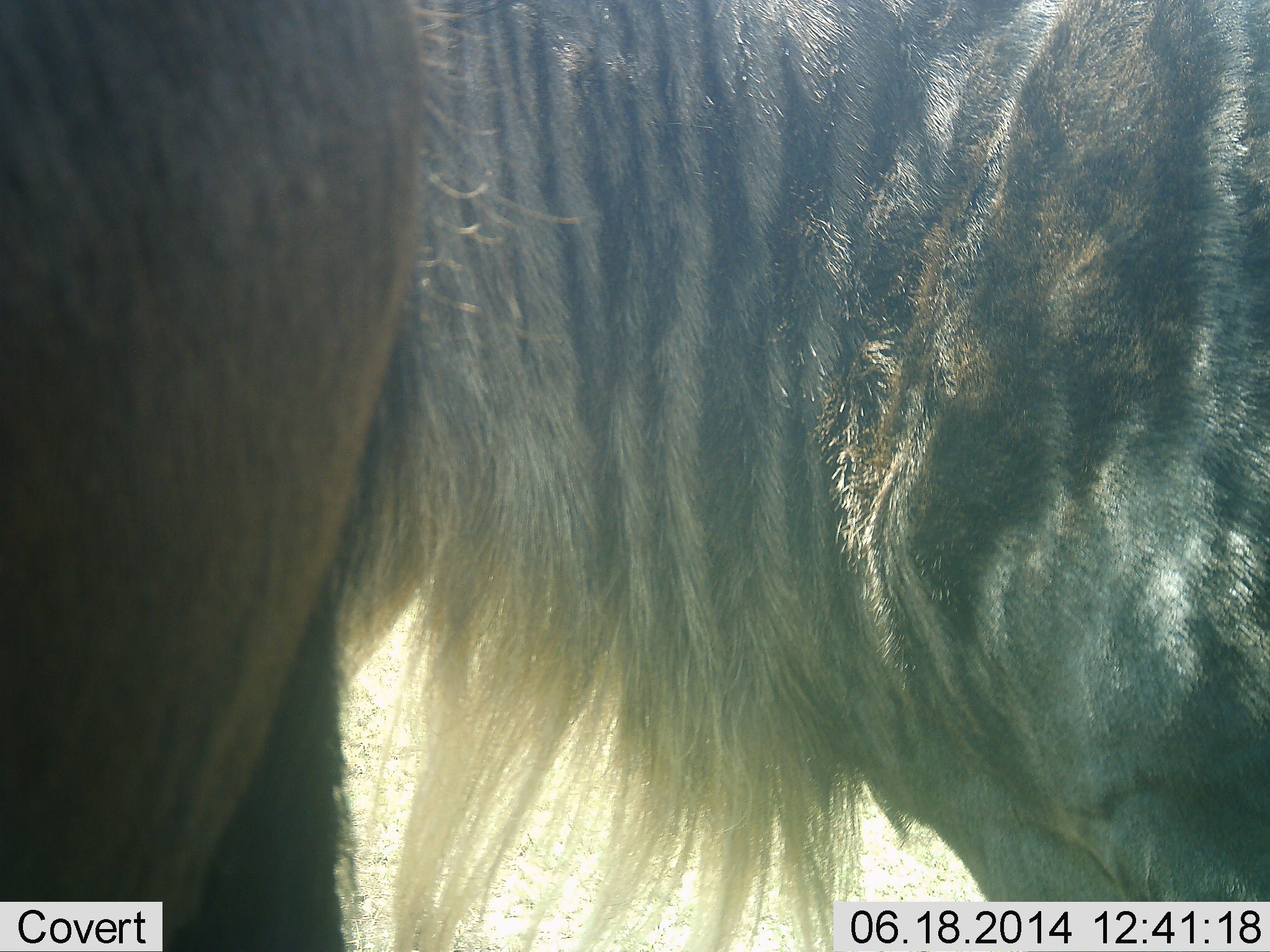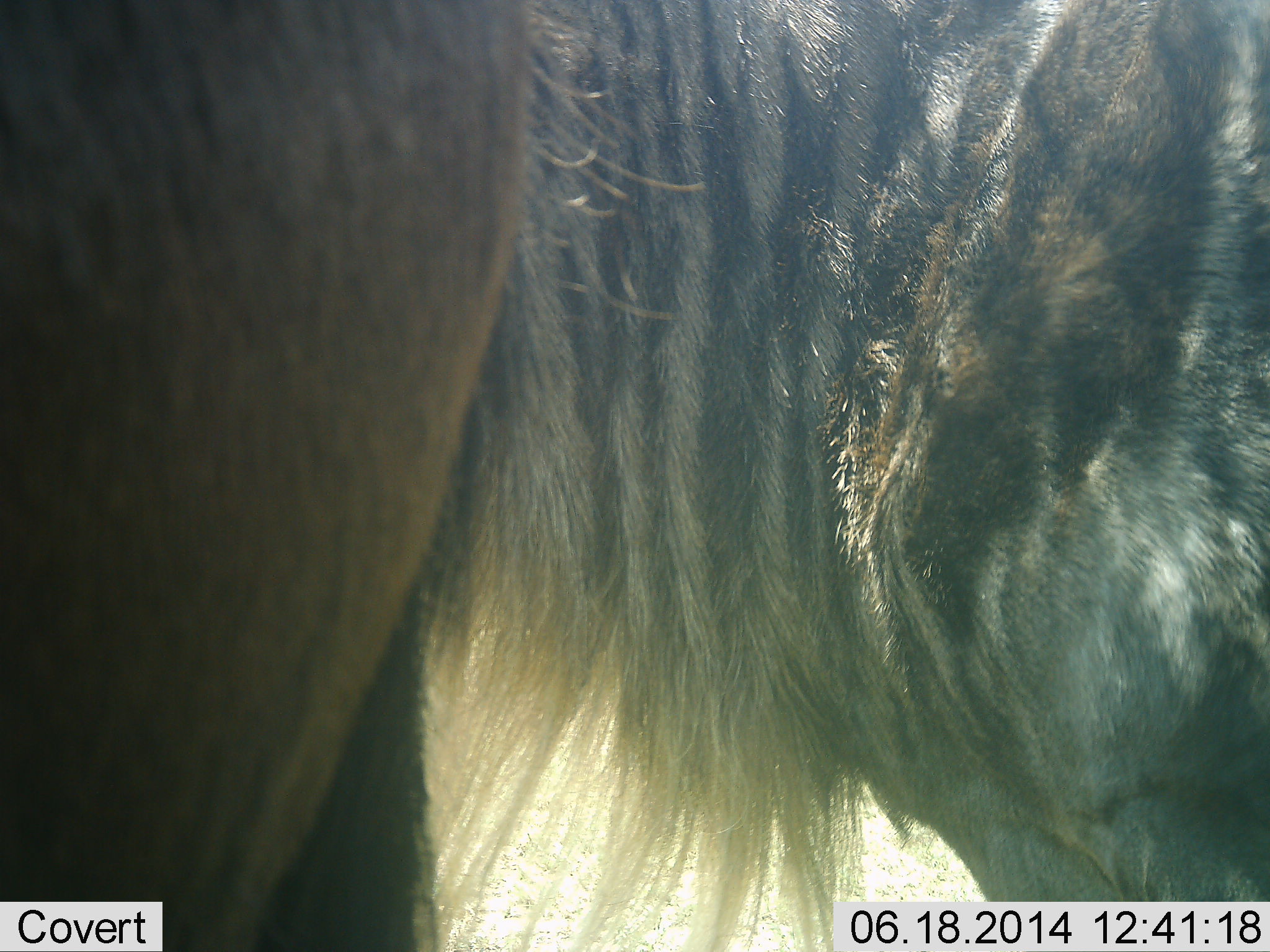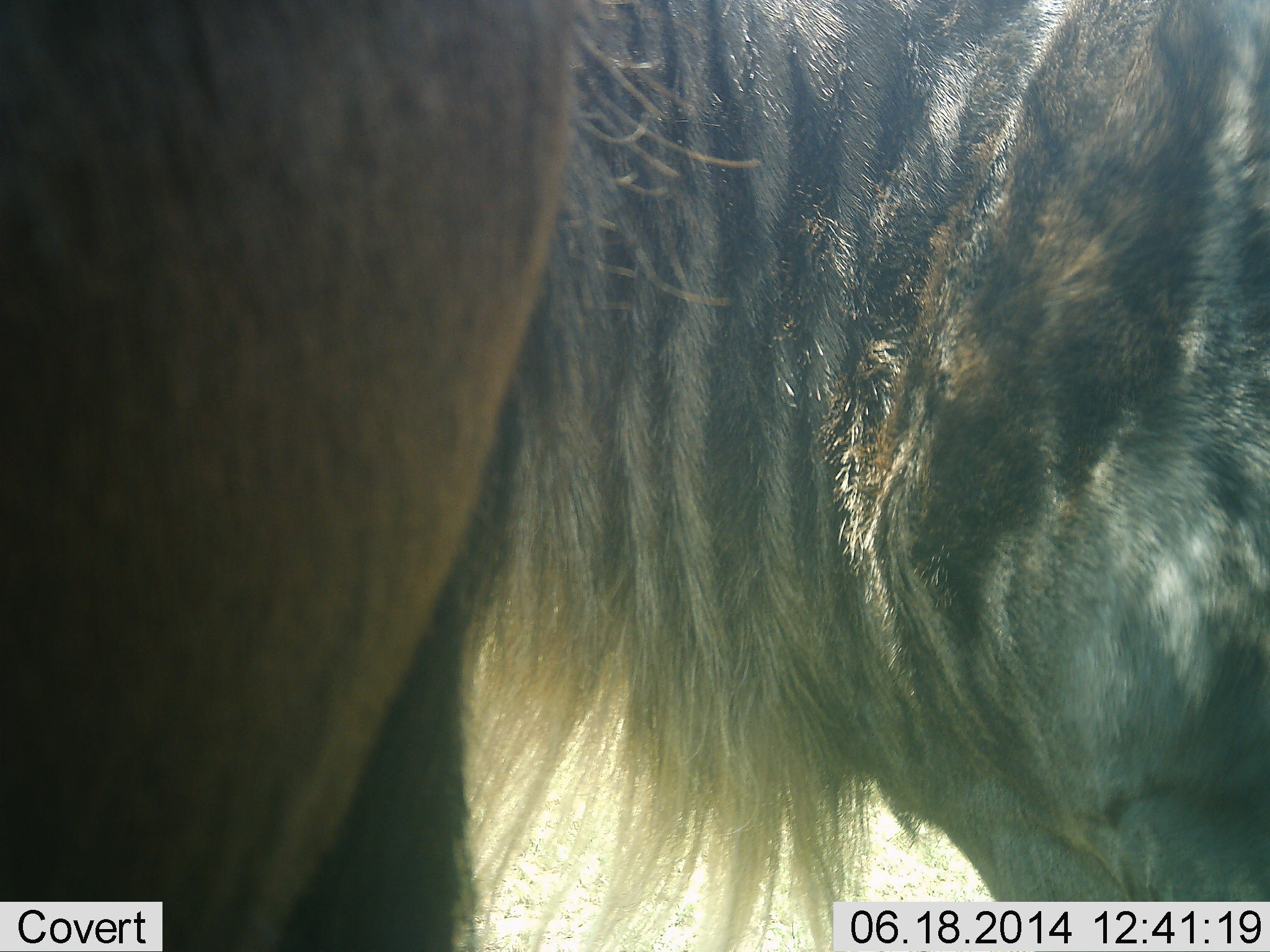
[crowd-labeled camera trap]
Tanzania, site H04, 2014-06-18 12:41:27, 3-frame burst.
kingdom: Animalia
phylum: Chordata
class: Mammalia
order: Artiodactyla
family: Bovidae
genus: Connochaetes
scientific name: Connochaetes taurinus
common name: blue wildebeest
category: wildebeest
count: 2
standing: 100%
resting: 0%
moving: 10%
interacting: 0%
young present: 0%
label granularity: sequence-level